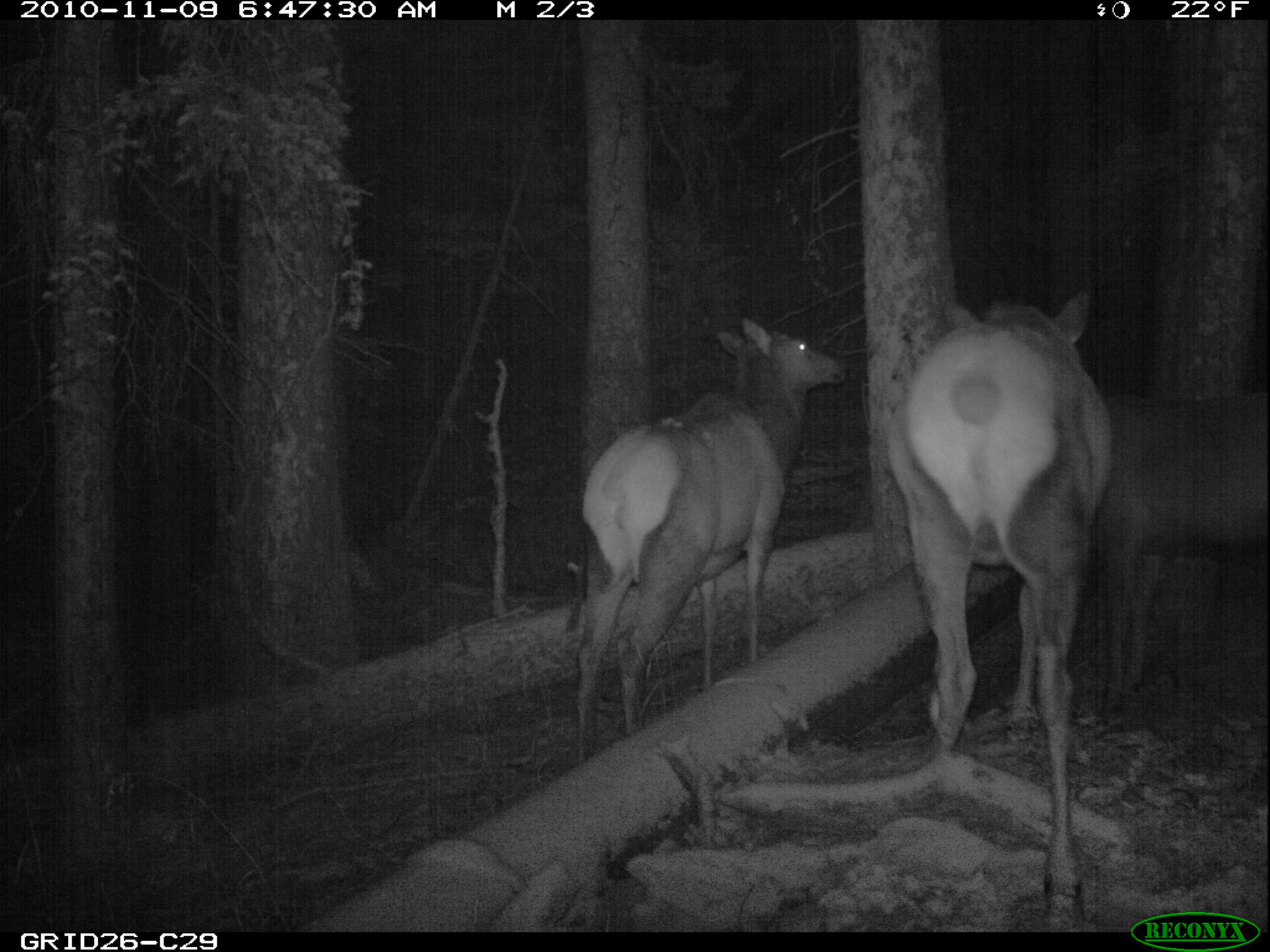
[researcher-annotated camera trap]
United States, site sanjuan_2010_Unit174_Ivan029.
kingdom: Animalia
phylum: Chordata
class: Mammalia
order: Artiodactyla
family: Cervidae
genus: Cervus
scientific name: Cervus elaphus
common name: red deer